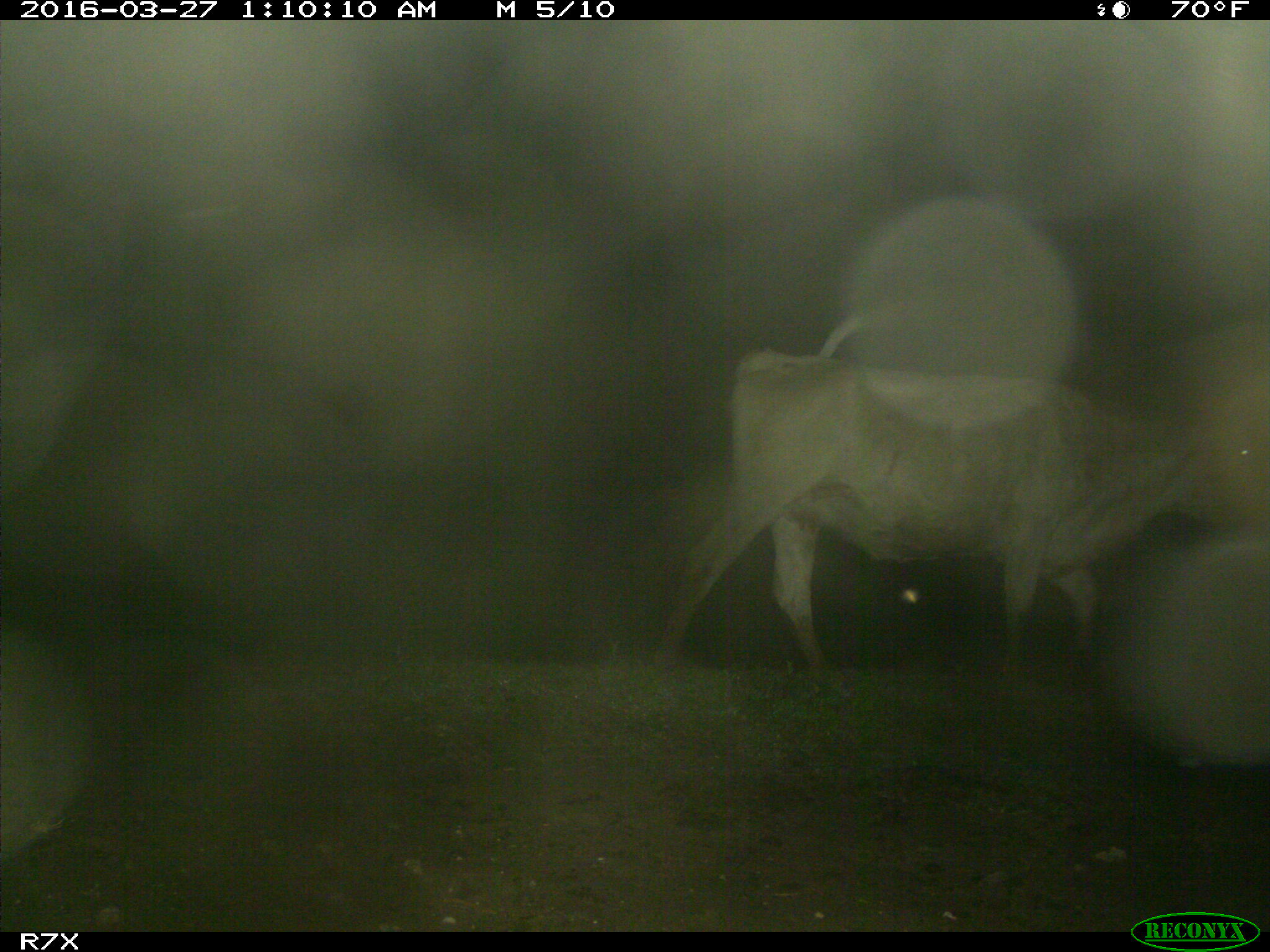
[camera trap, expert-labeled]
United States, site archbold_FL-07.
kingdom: Animalia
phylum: Chordata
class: Mammalia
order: Artiodactyla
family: Bovidae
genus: Bos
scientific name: Bos taurus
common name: domestic cow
Bos taurus (domestic cow).